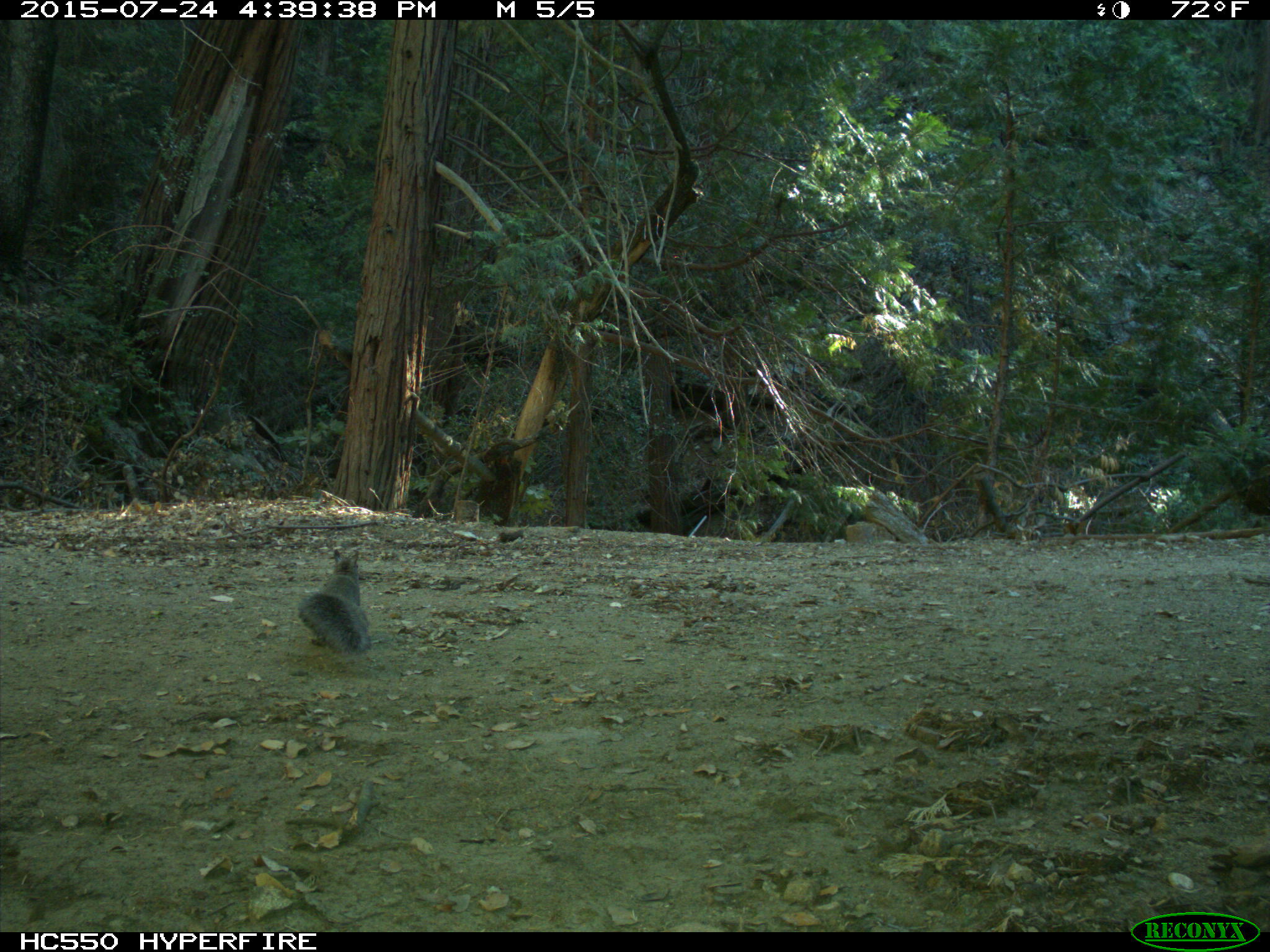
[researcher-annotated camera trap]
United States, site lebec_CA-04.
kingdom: Animalia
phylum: Chordata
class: Mammalia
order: Rodentia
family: Sciuridae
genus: Sciurus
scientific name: Sciurus carolinensis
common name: eastern gray squirrel